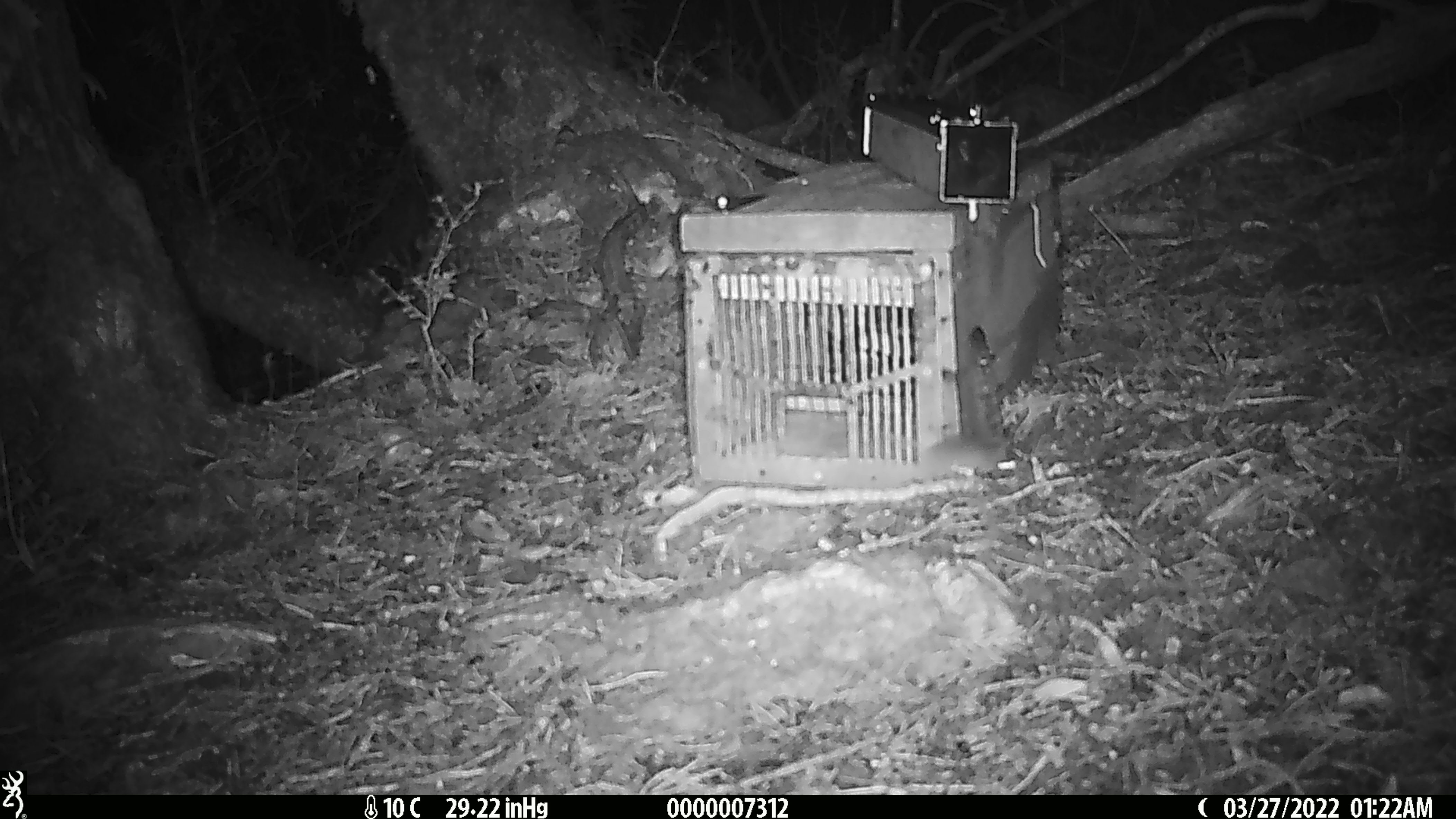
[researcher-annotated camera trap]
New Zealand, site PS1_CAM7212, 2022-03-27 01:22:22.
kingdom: Animalia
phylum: Chordata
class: Mammalia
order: Rodentia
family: Muridae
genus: Mus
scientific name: Mus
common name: mouse